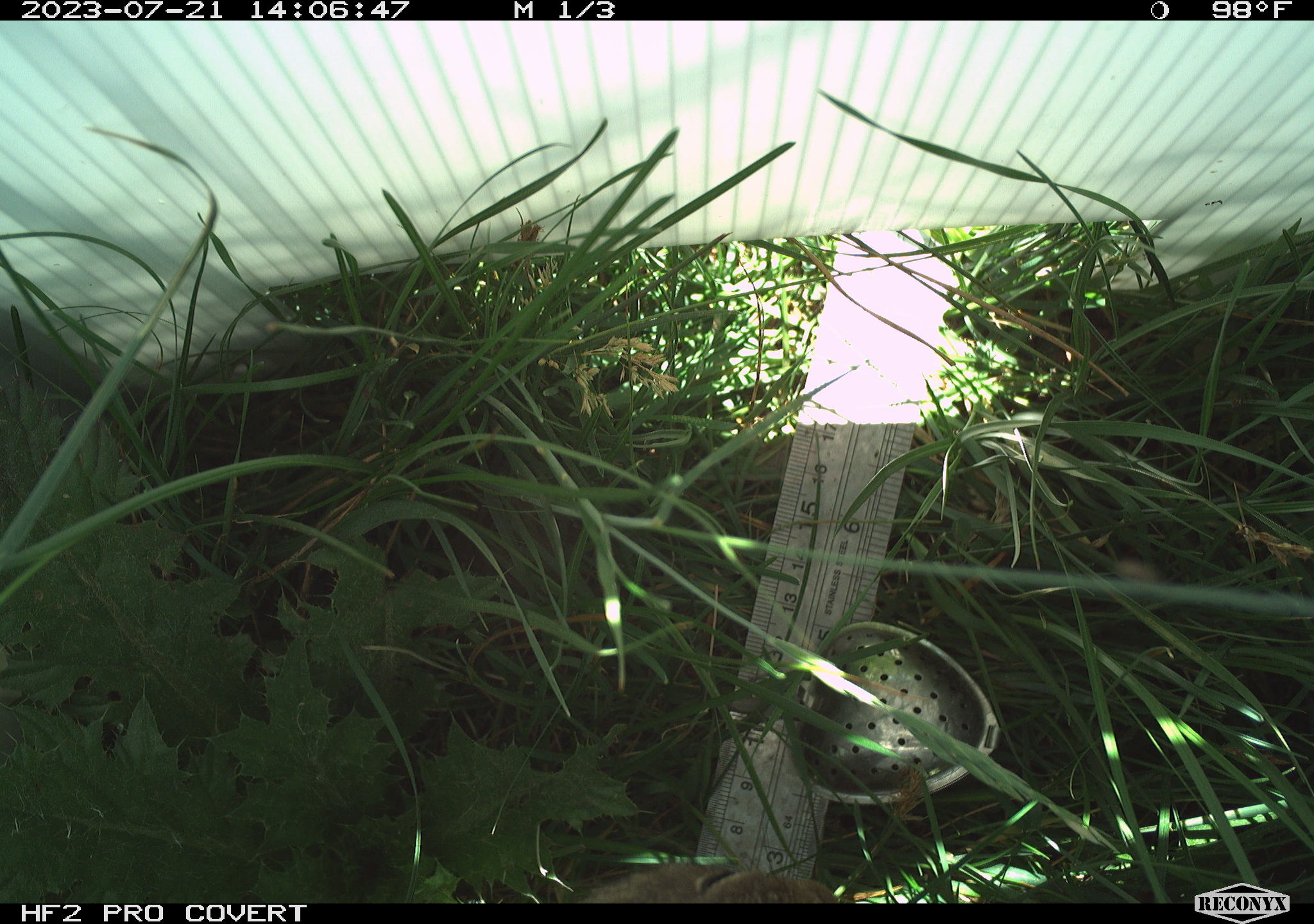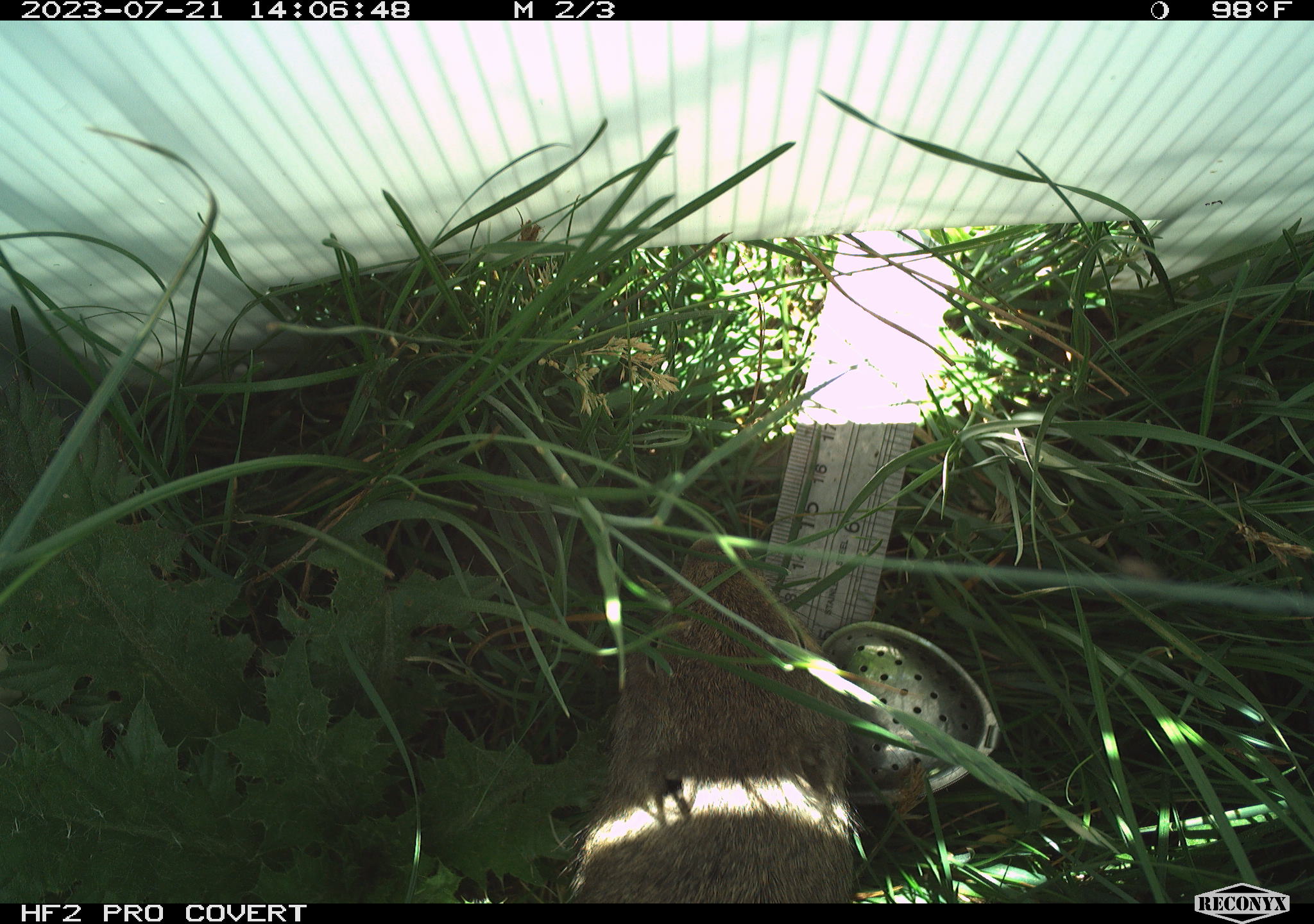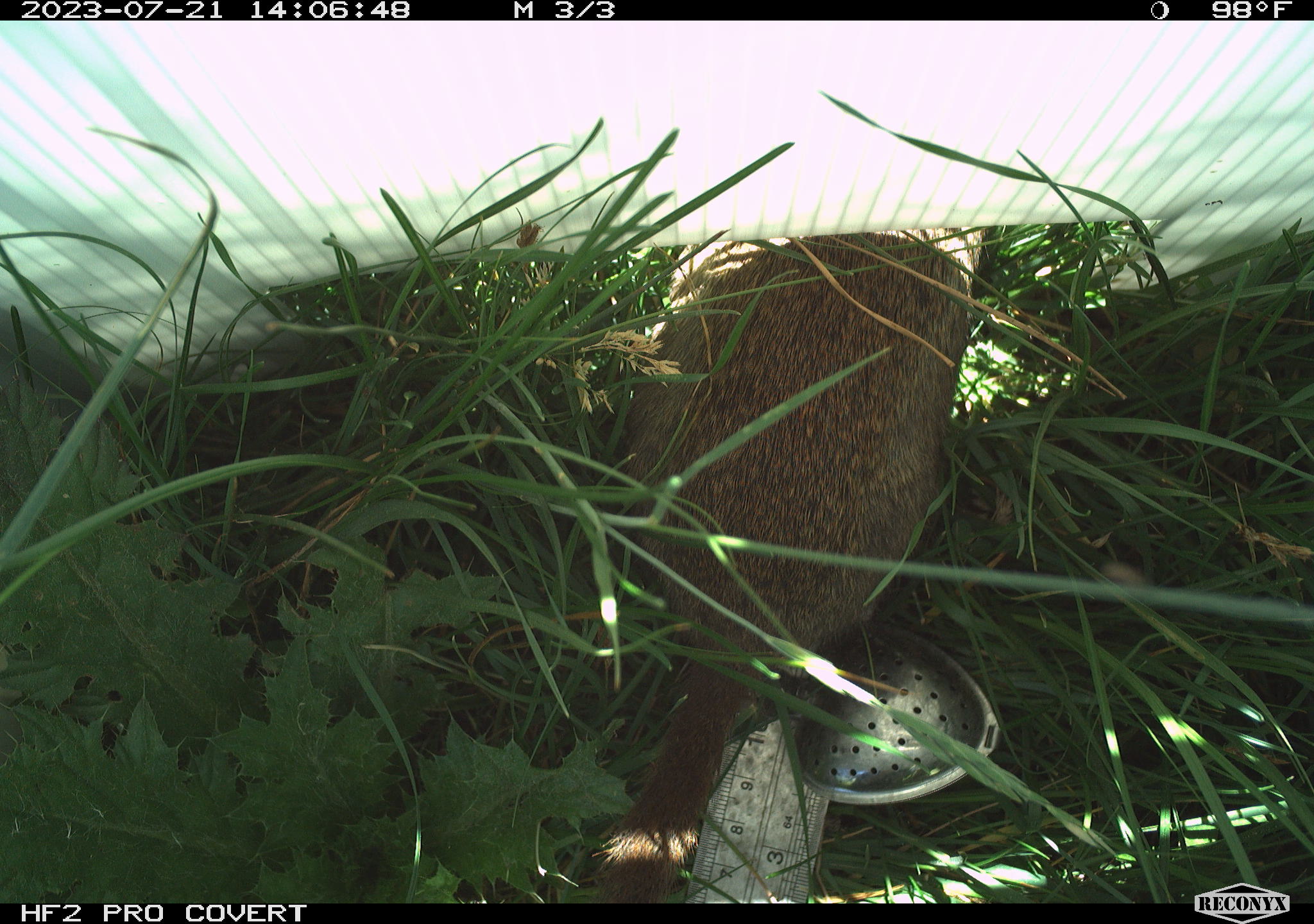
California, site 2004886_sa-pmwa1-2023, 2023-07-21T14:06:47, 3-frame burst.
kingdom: Animalia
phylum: Chordata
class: Mammalia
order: Rodentia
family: Sciuridae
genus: Urocitellus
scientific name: Urocitellus beldingi beldingi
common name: belding's ground squirrel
Belding's ground squirrel (Urocitellus beldingi beldingi).